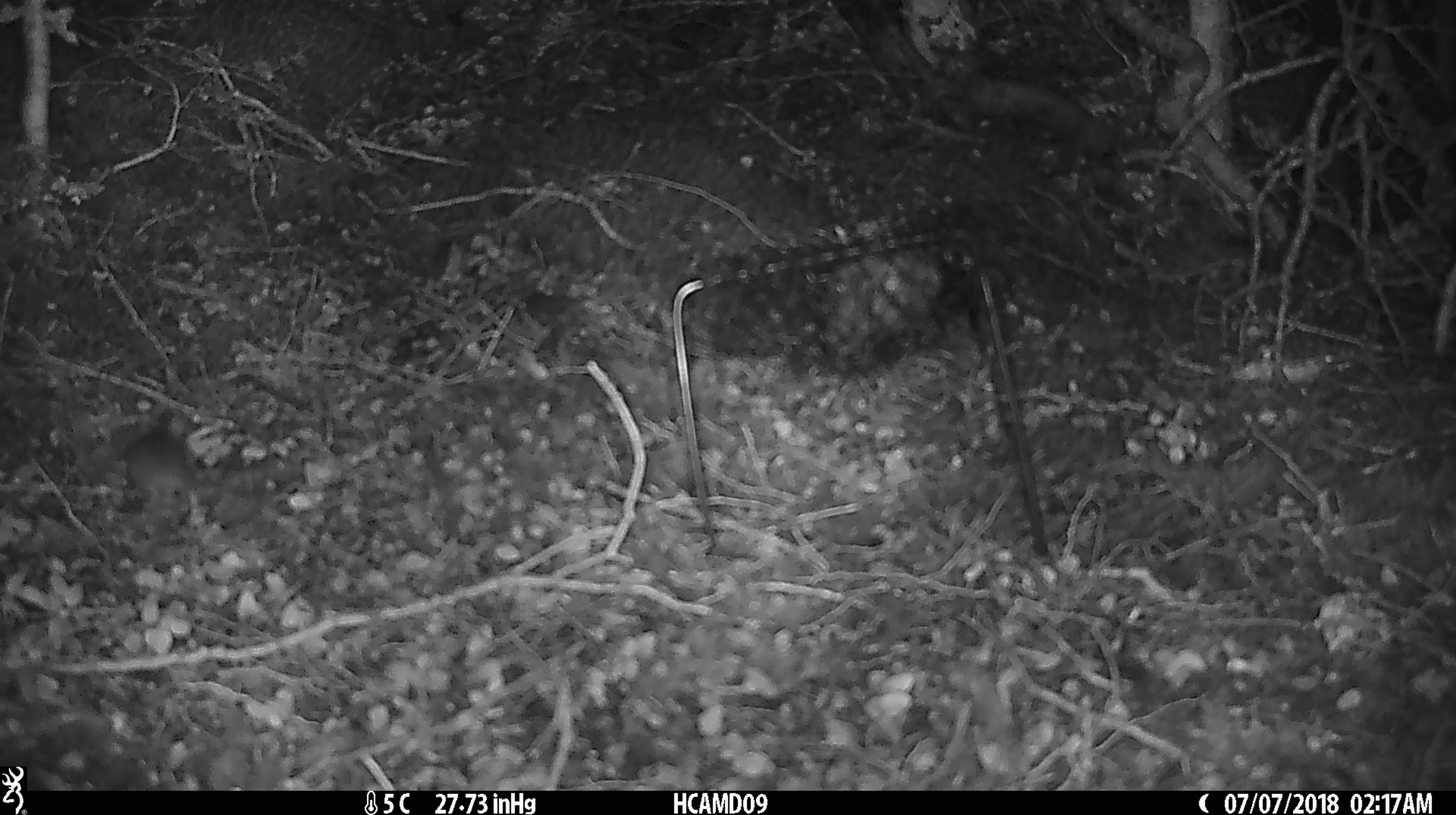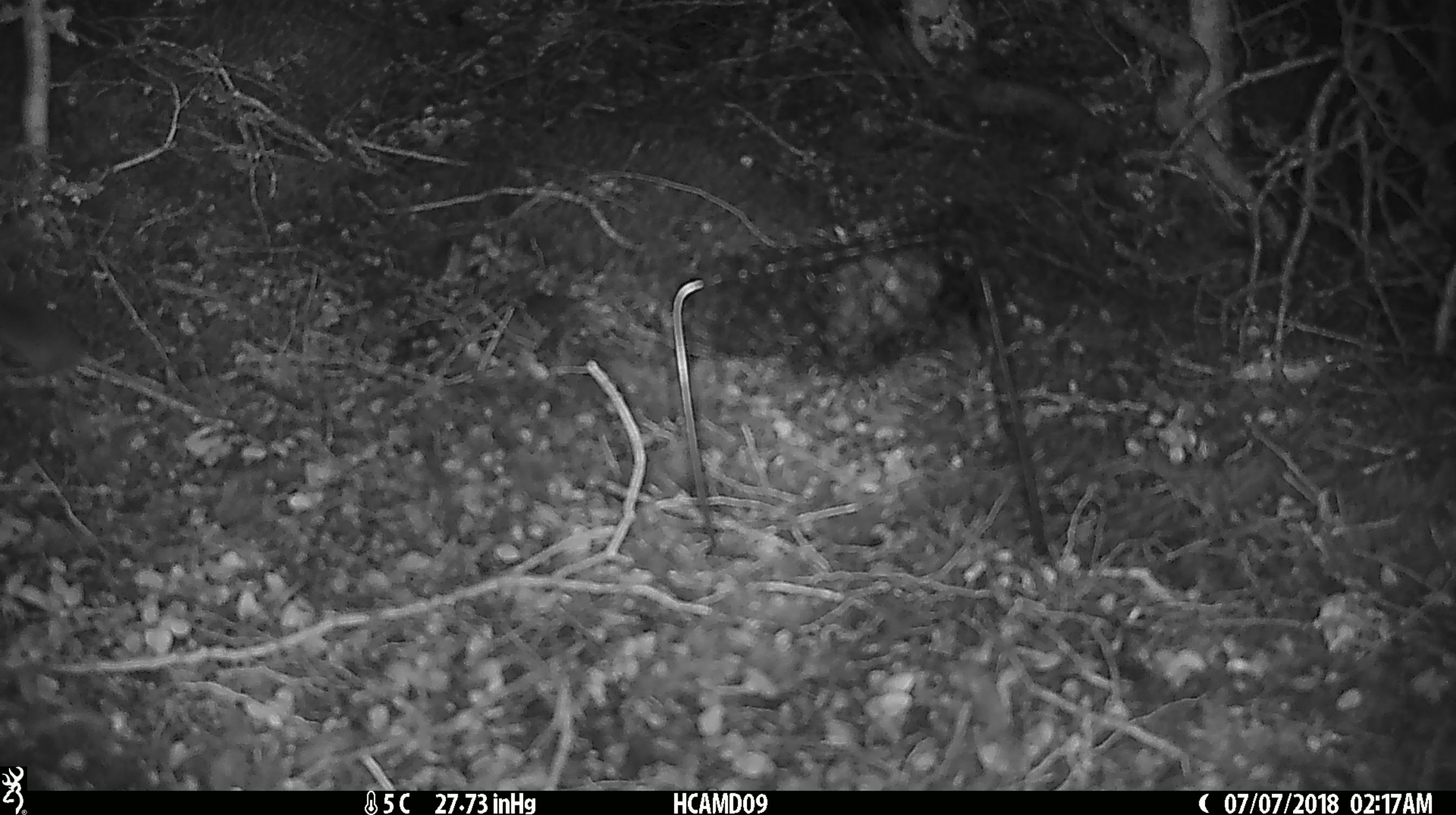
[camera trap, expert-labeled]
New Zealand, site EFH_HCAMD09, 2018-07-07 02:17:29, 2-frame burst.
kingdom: Animalia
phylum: Chordata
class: Mammalia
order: Rodentia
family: Muridae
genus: Mus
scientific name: Mus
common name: mouse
Mouse (Mus).